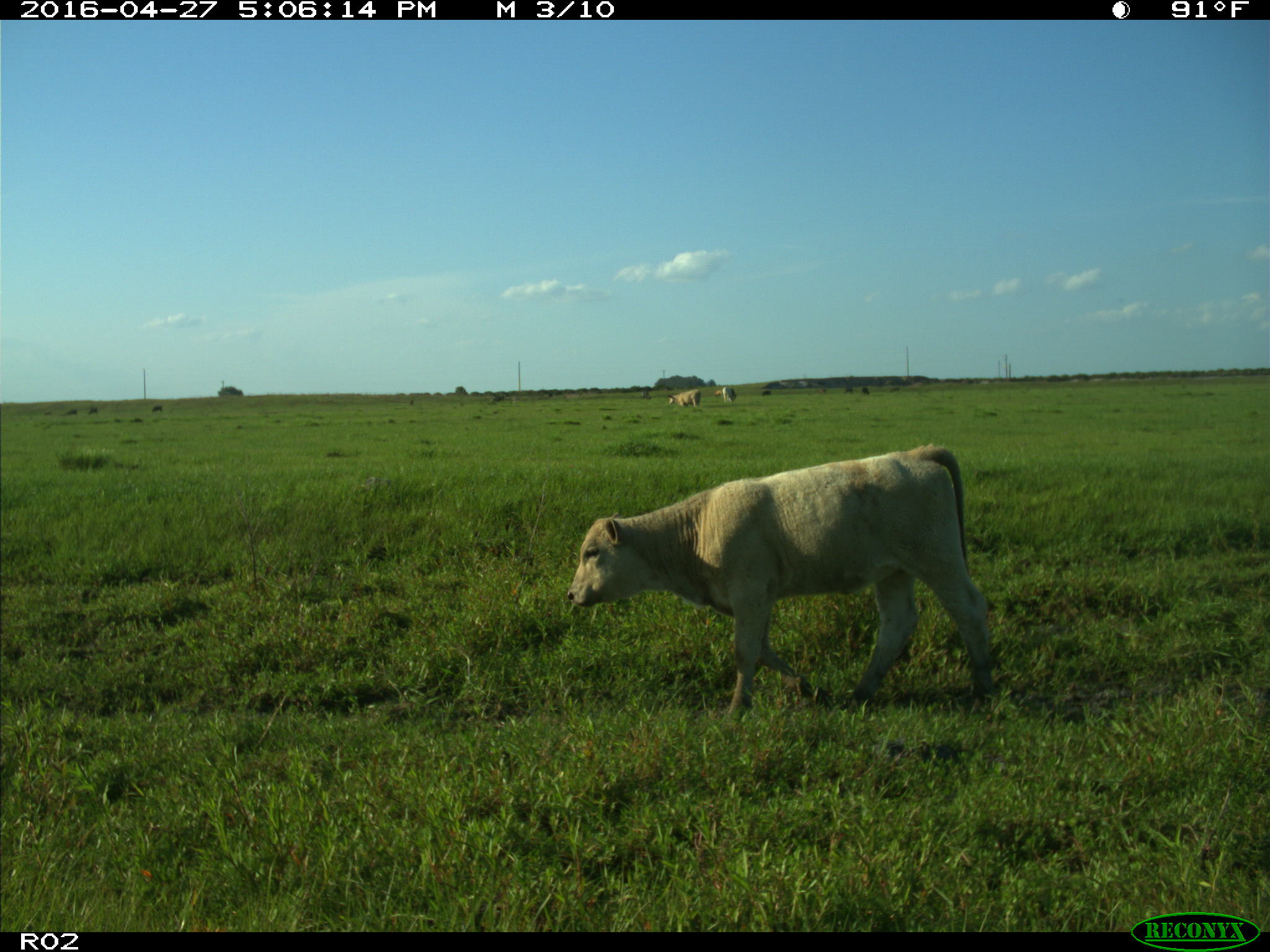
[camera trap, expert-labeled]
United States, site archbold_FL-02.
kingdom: Animalia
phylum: Chordata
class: Mammalia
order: Artiodactyla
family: Bovidae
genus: Bos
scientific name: Bos taurus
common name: domestic cow